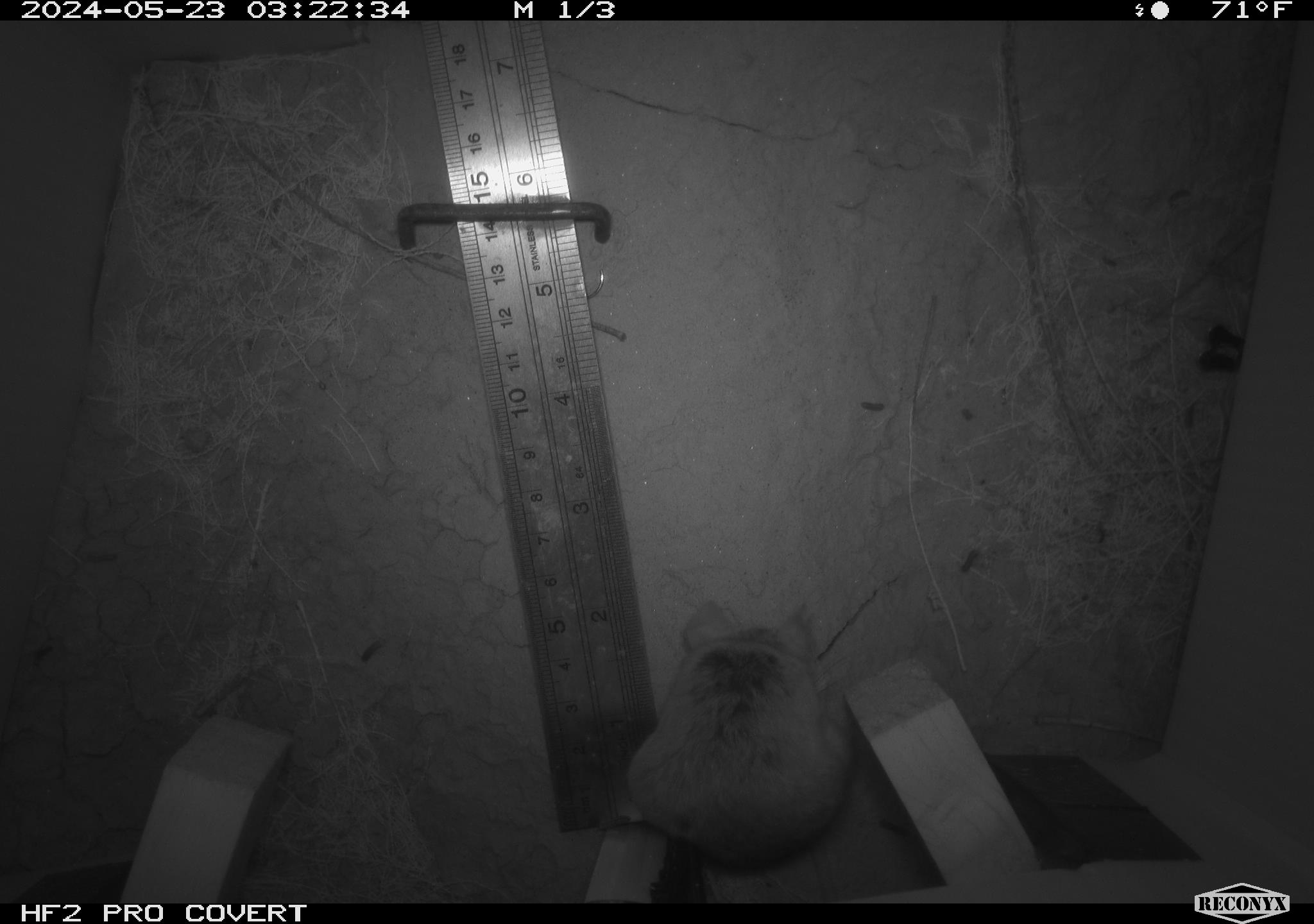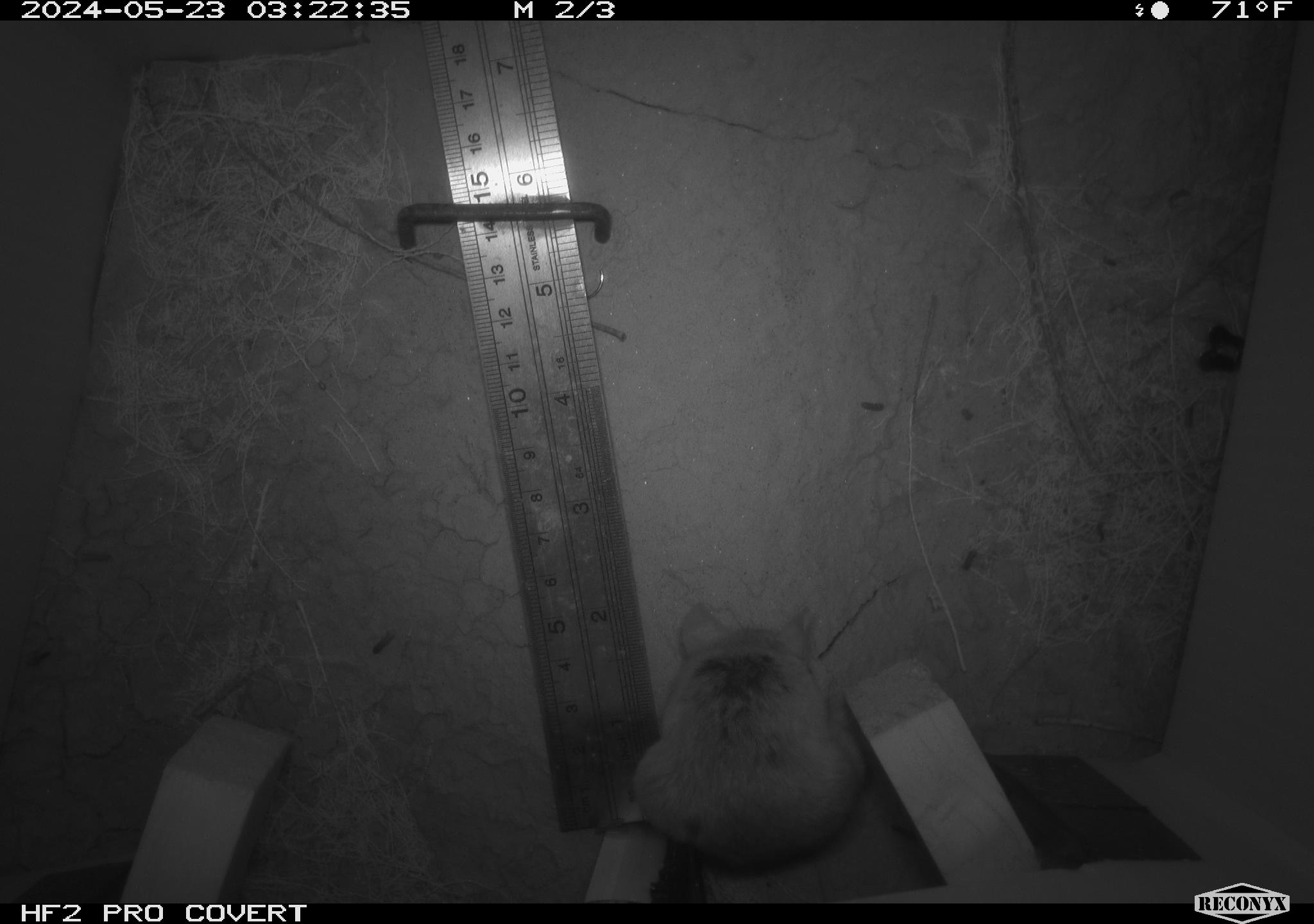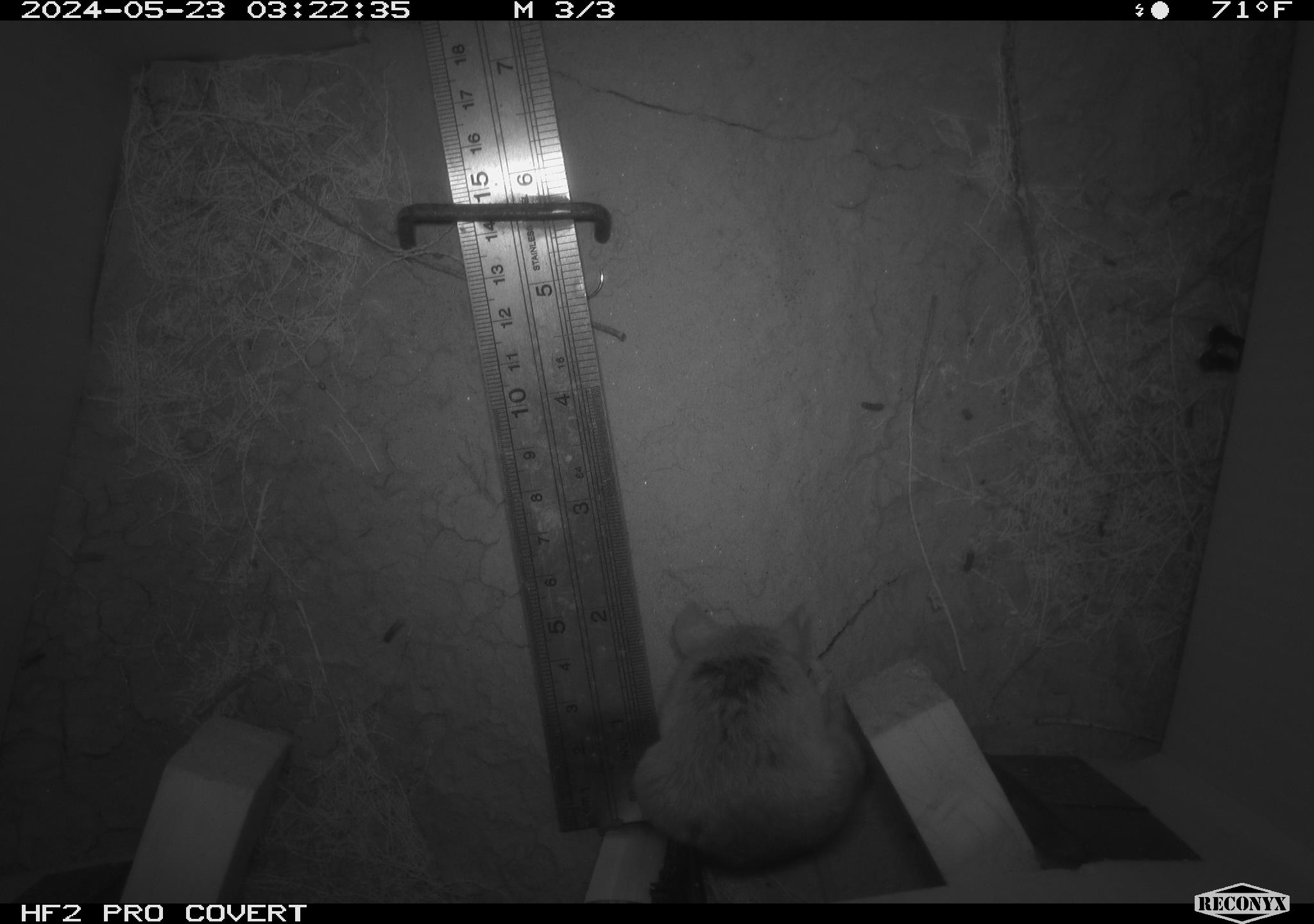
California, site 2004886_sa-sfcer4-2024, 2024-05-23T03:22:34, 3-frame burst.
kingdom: Animalia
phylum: Chordata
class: Mammalia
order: Rodentia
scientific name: Rodentia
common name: mouse species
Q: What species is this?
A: Mouse species (Rodentia).